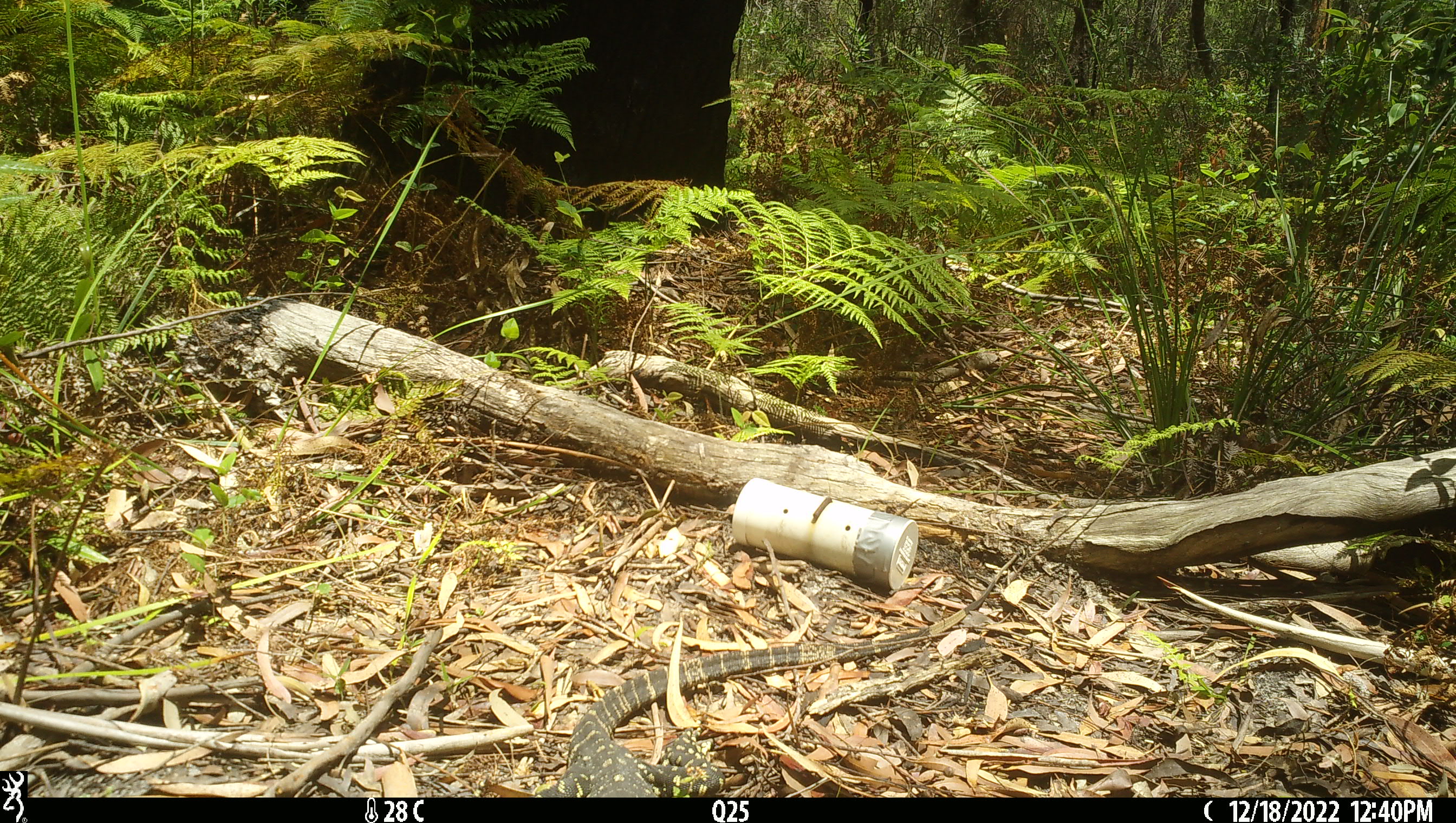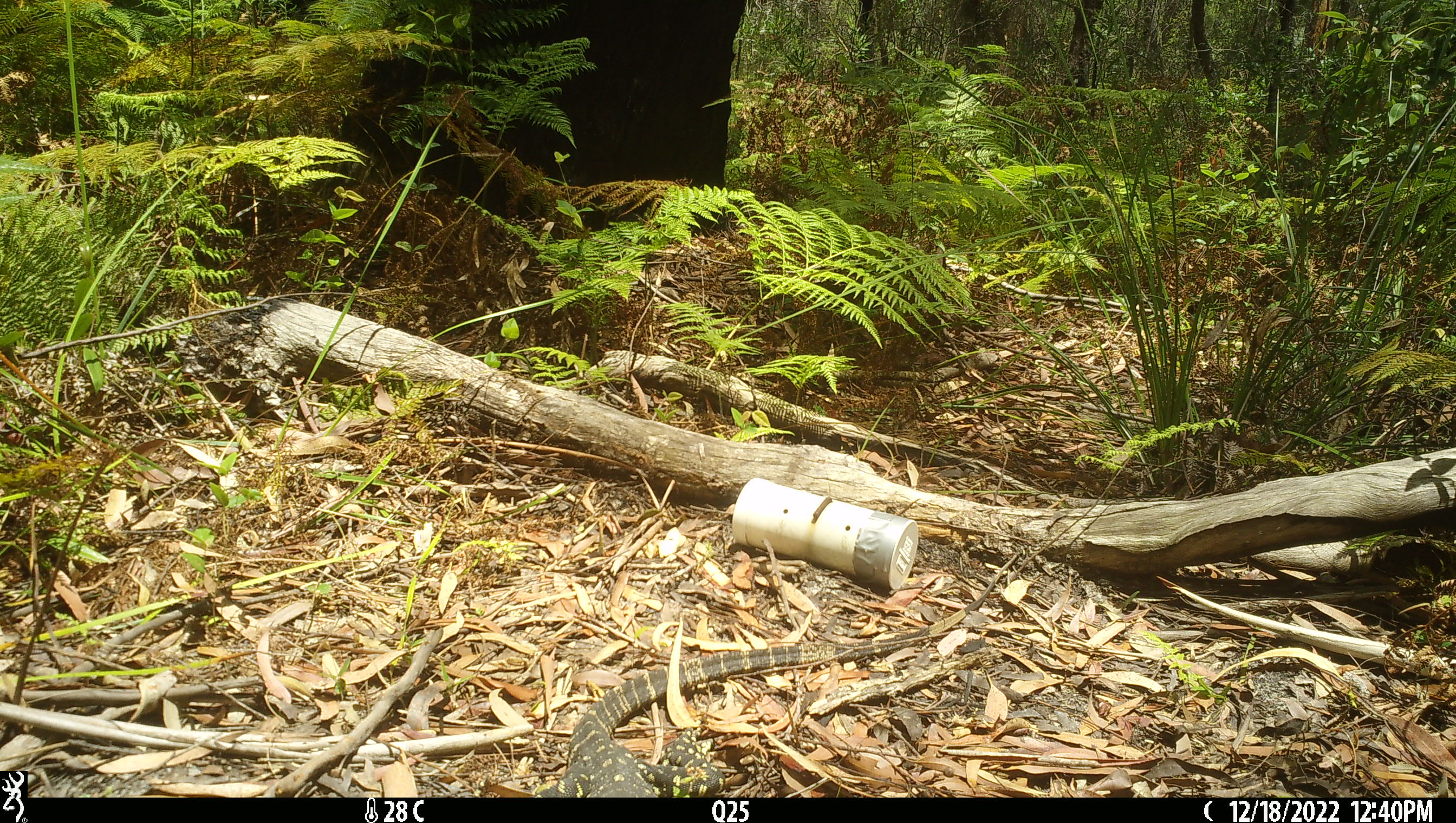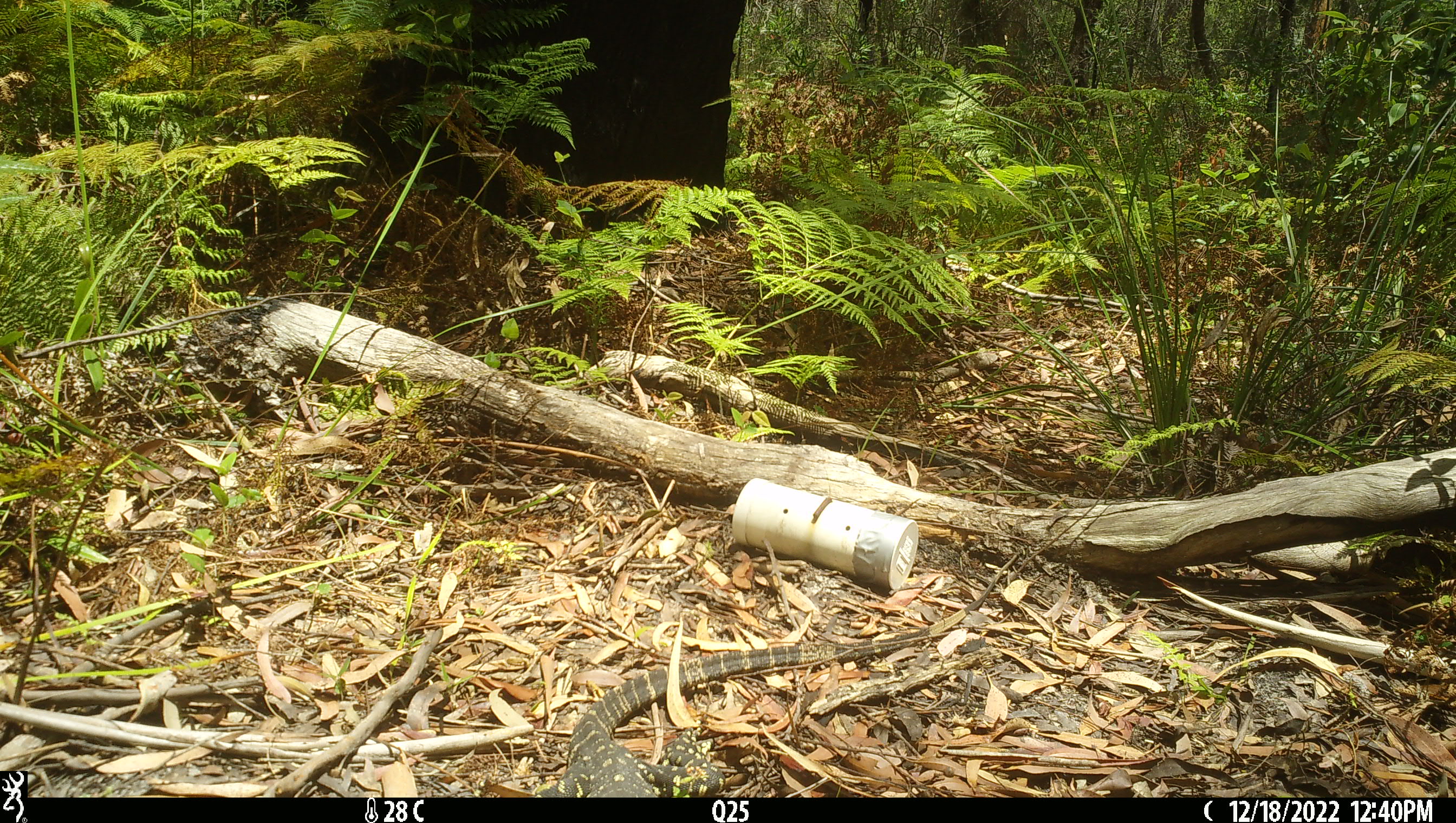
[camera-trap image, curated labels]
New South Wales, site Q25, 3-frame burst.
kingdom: Animalia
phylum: Chordata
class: Reptilia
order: Squamata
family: Varanidae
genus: Varanus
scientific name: Varanus varius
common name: lace monitor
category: goanna